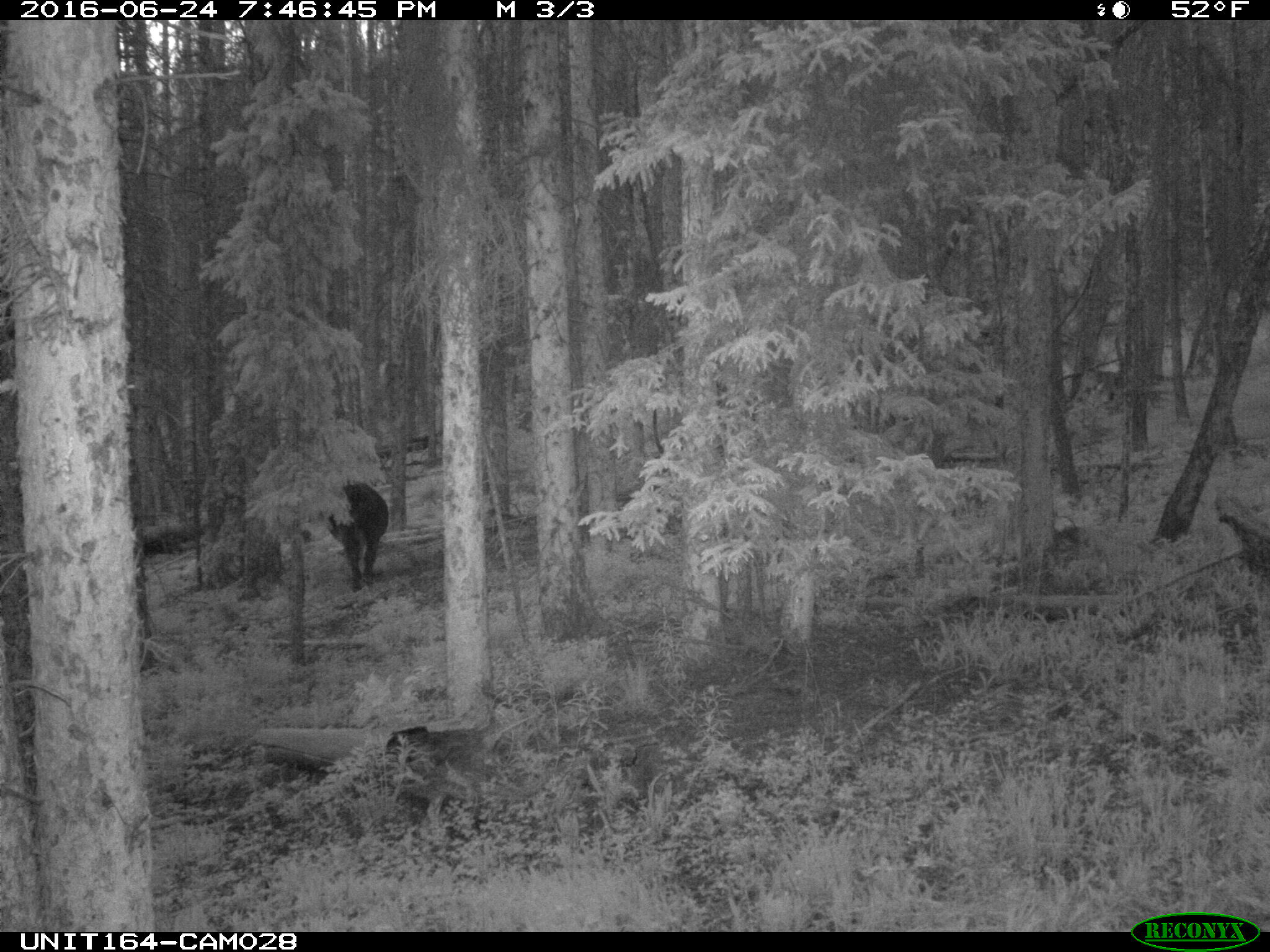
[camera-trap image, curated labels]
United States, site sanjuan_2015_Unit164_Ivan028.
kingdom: Animalia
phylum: Chordata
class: Mammalia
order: Artiodactyla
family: Bovidae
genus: Bos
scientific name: Bos taurus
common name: domestic cow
Bos taurus (domestic cow).